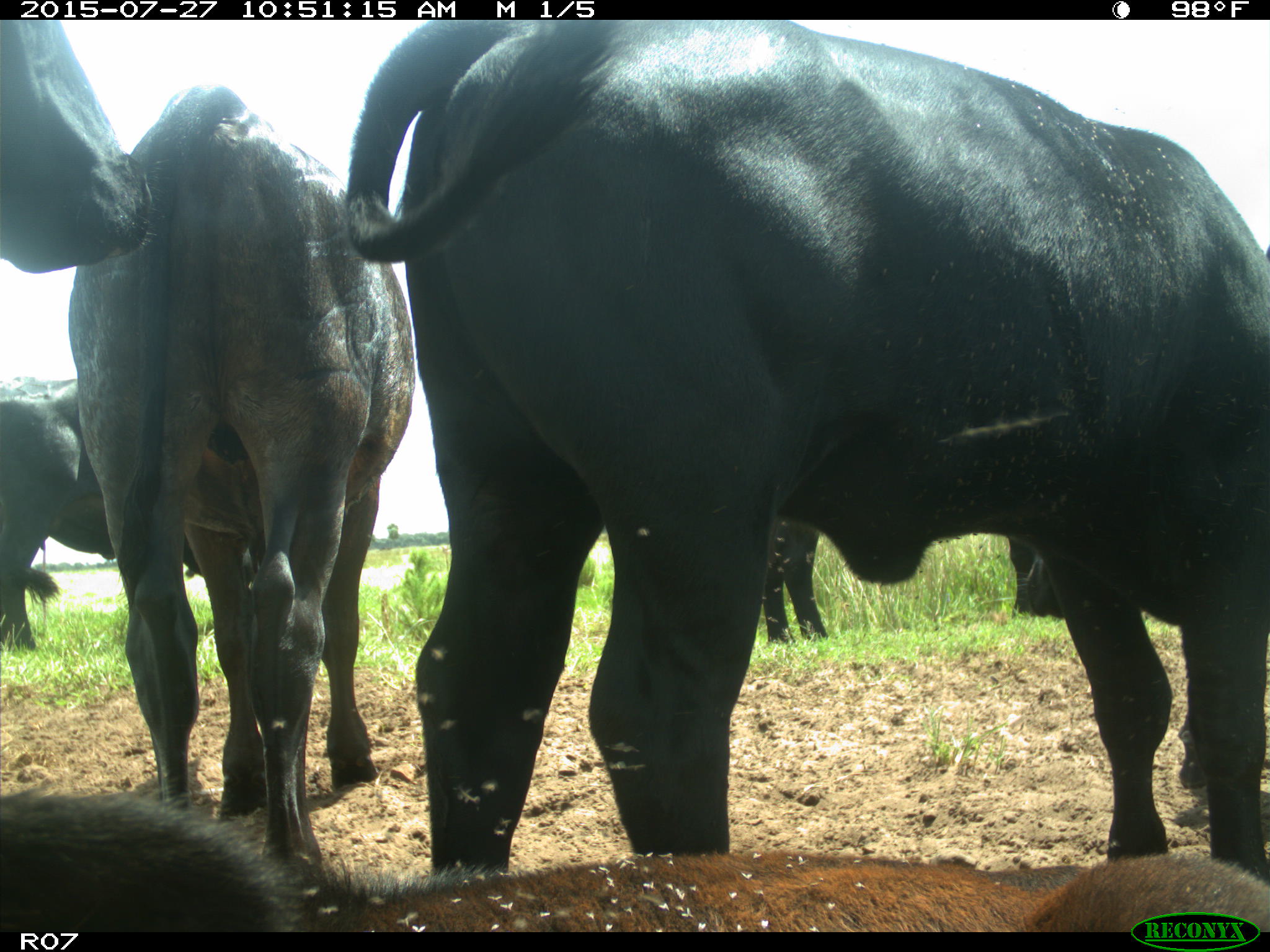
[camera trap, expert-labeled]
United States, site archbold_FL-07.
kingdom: Animalia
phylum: Chordata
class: Mammalia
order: Artiodactyla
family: Bovidae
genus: Bos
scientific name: Bos taurus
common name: domestic cow